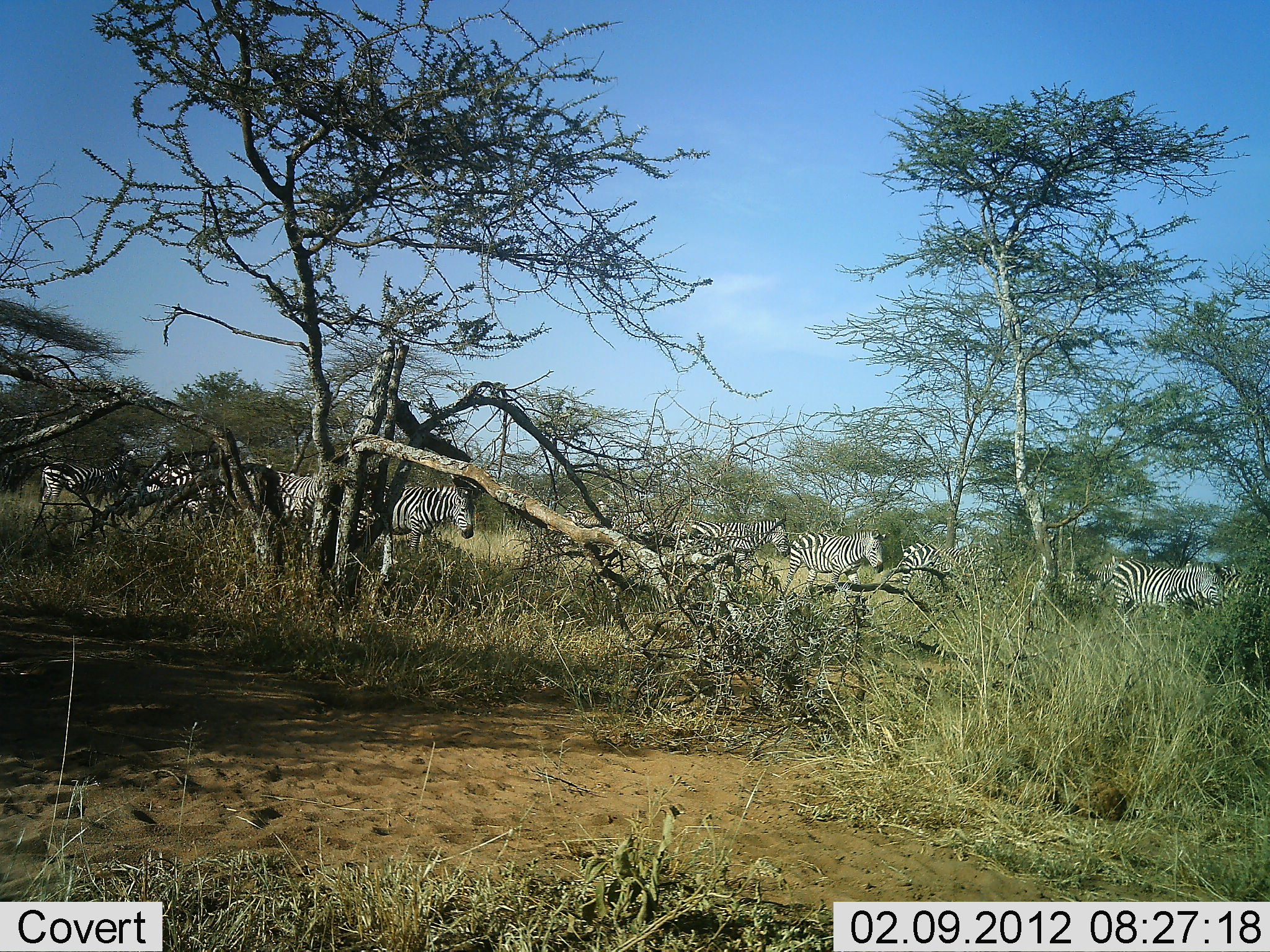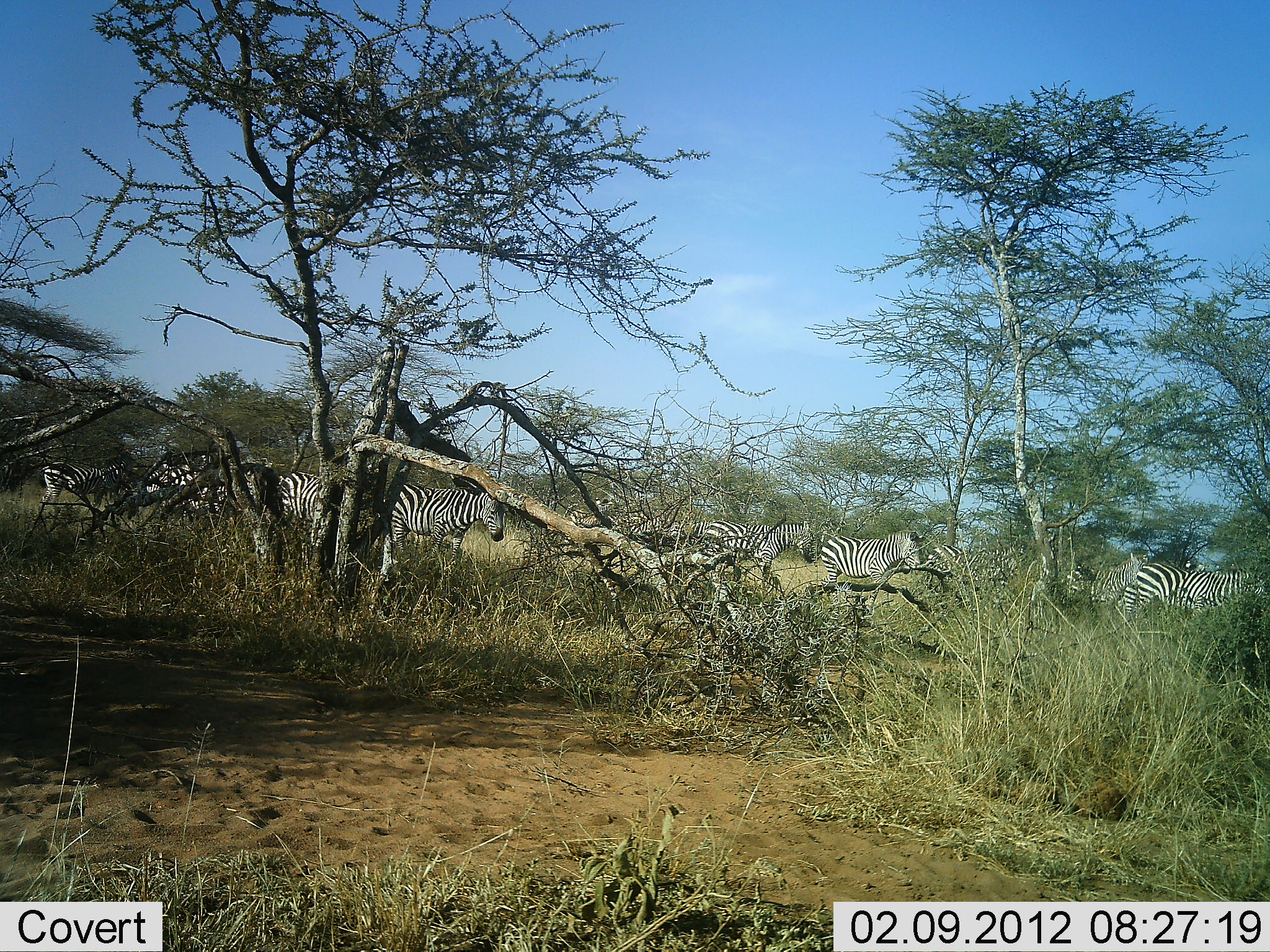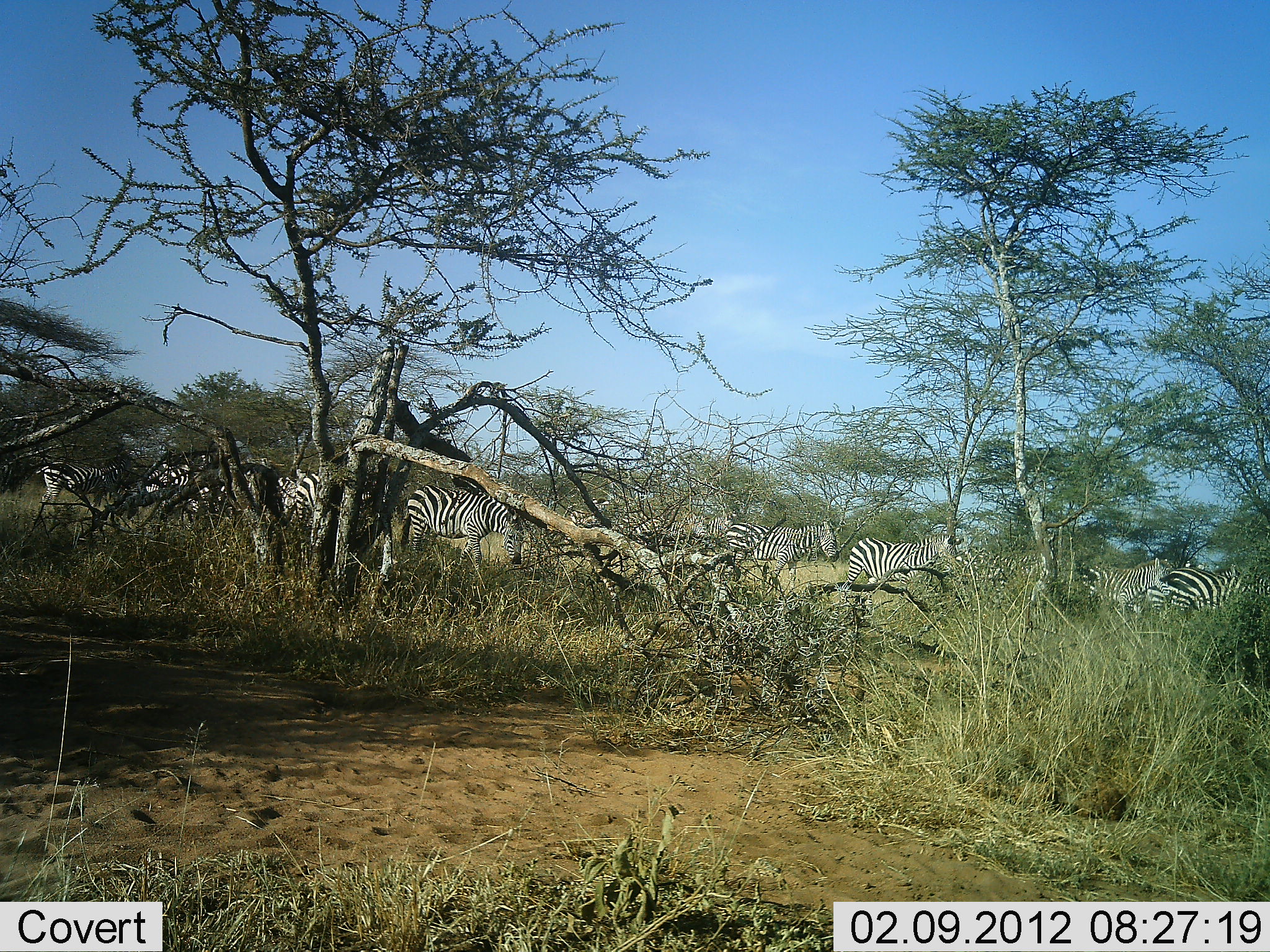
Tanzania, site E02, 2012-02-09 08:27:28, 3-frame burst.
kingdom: Animalia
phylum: Chordata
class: Mammalia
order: Perissodactyla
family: Equidae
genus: Equus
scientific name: Equus quagga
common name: plains zebra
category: zebra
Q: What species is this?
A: Zebra (plains zebra) (Equus quagga).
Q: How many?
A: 10.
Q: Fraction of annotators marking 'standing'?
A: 35%.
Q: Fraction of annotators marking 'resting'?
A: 0%.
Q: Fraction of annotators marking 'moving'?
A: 94%.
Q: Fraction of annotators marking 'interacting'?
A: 6%.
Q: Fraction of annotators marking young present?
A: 0%.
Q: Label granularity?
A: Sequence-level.